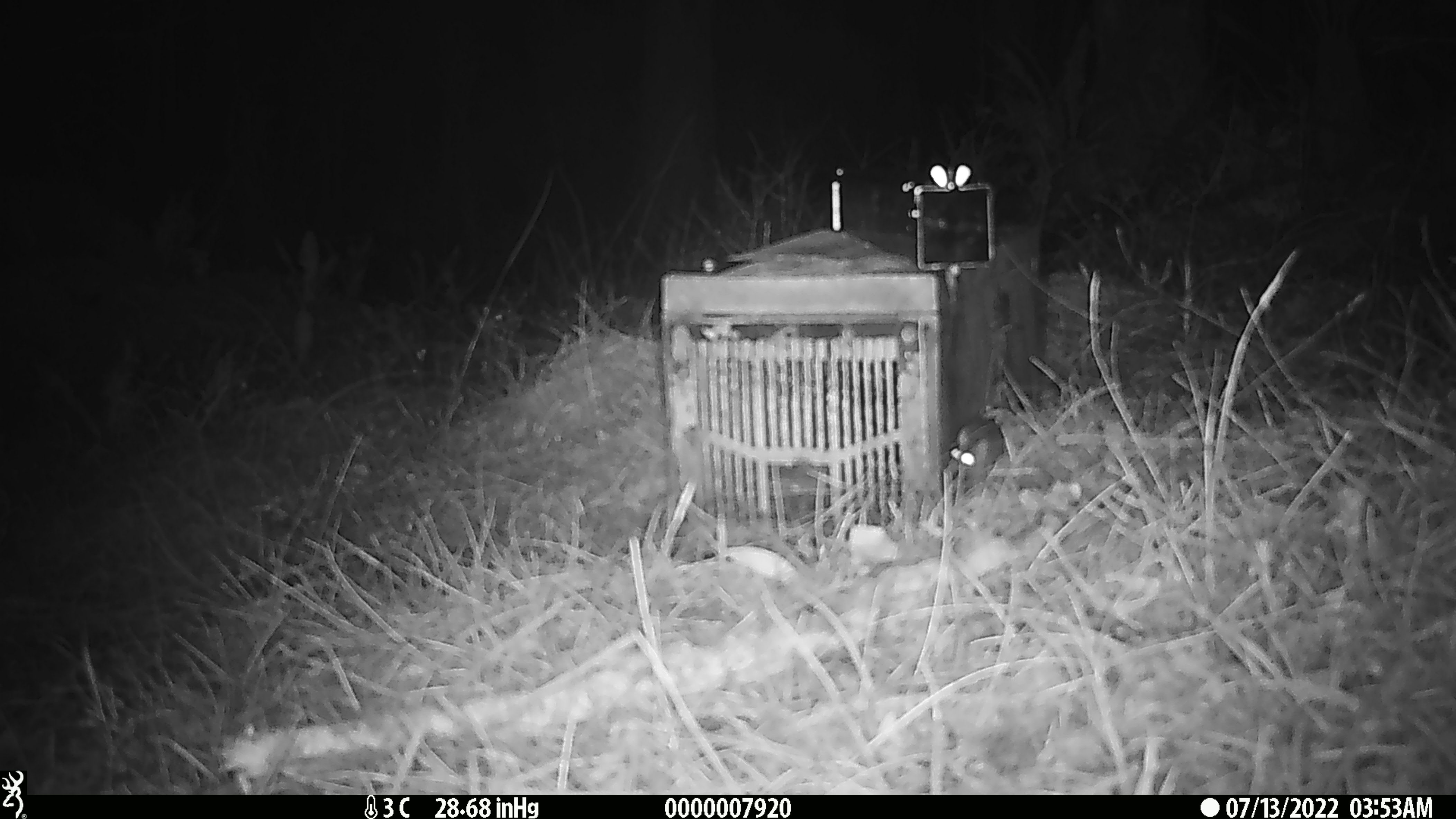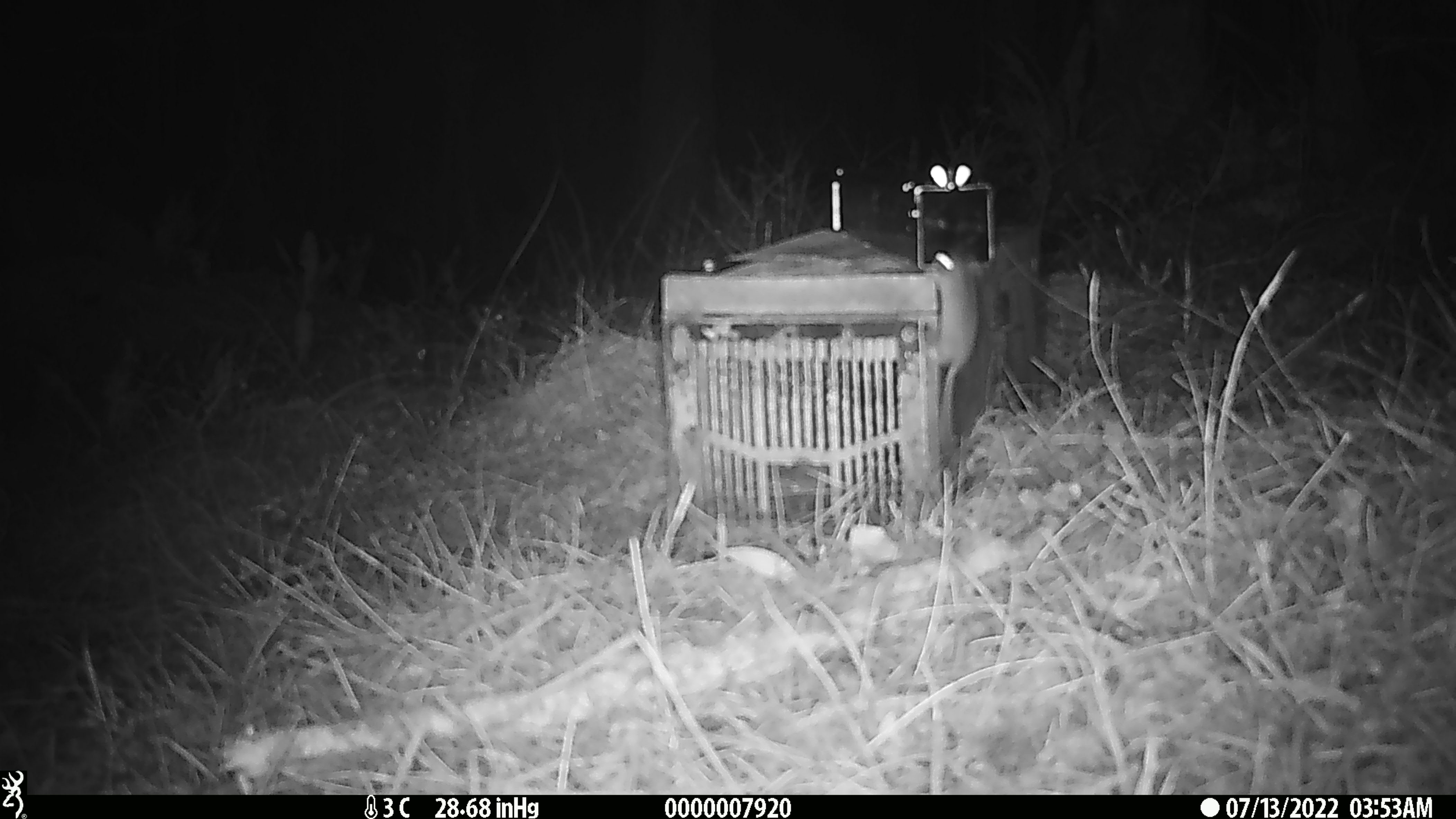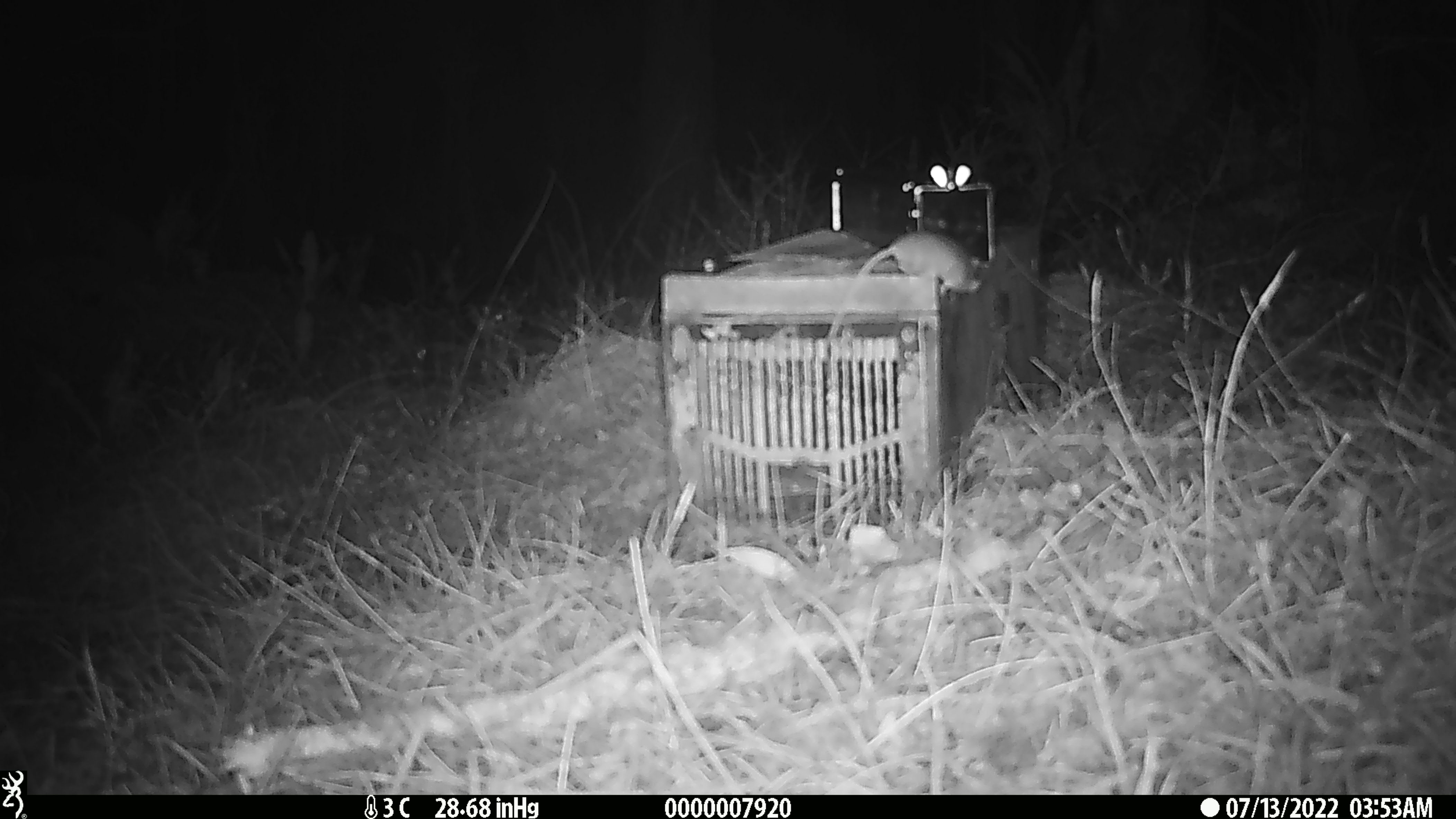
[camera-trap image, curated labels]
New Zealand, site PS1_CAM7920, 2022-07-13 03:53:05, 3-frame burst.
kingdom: Animalia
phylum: Chordata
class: Mammalia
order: Rodentia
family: Muridae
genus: Mus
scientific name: Mus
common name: mouse